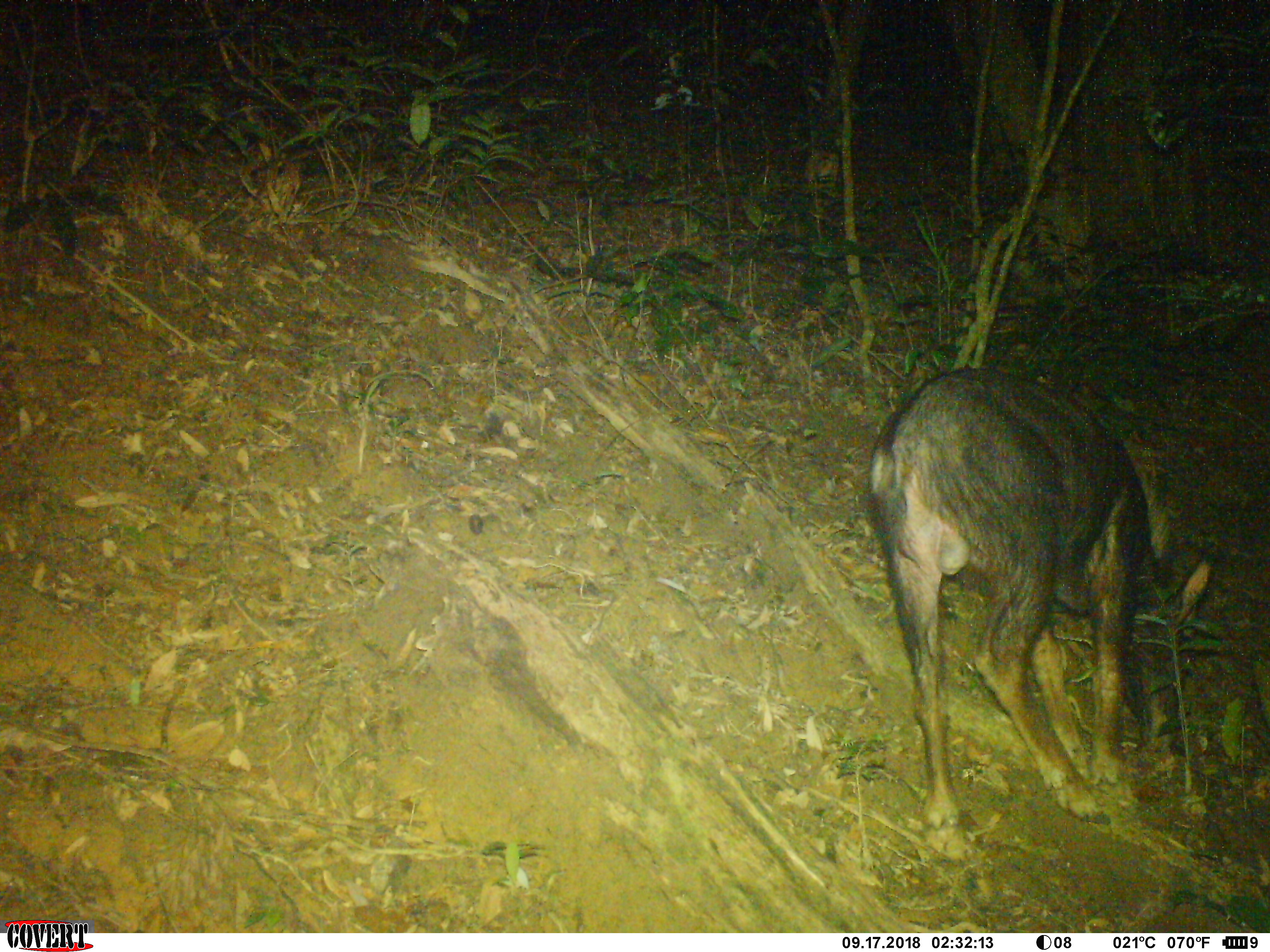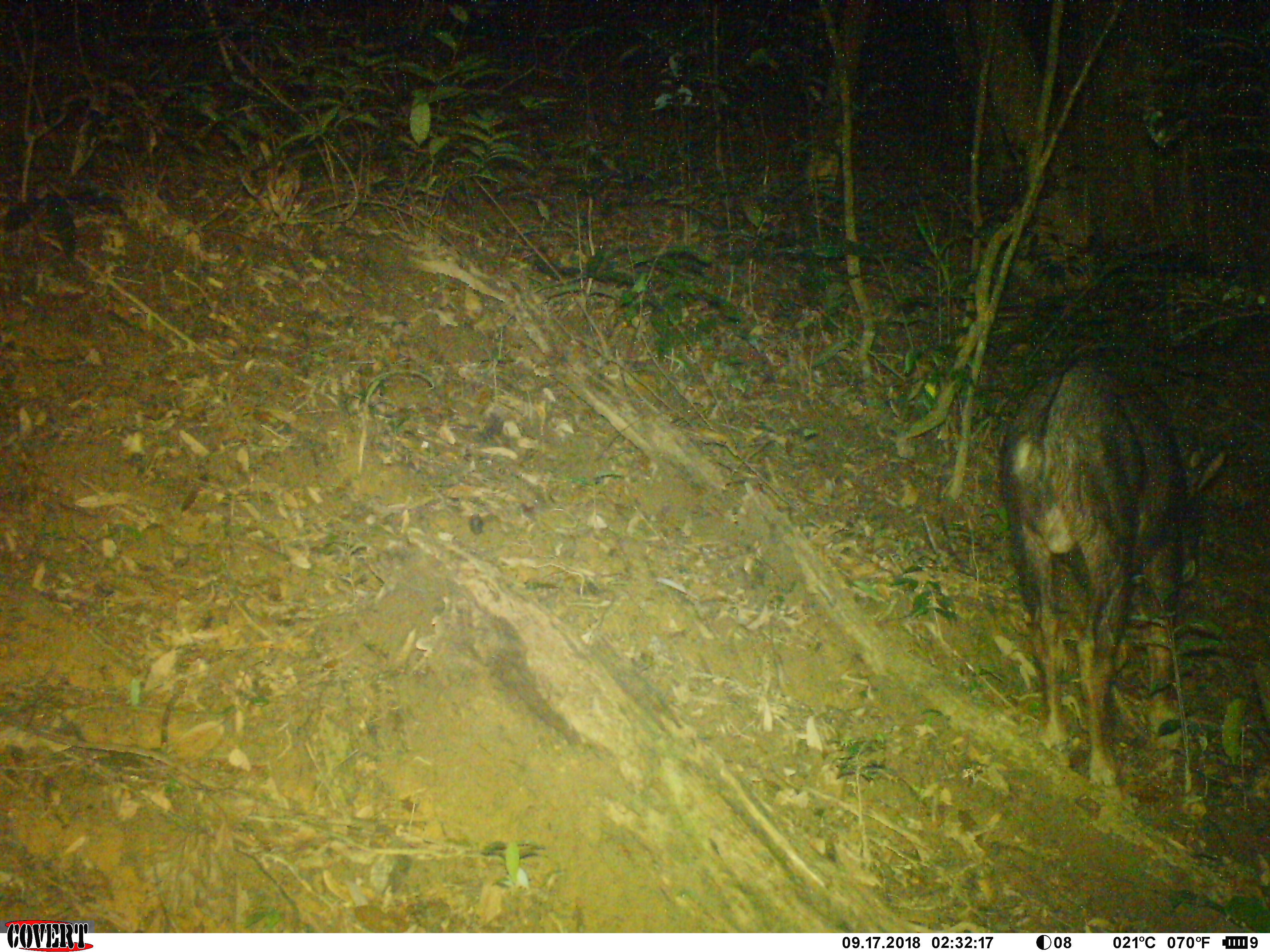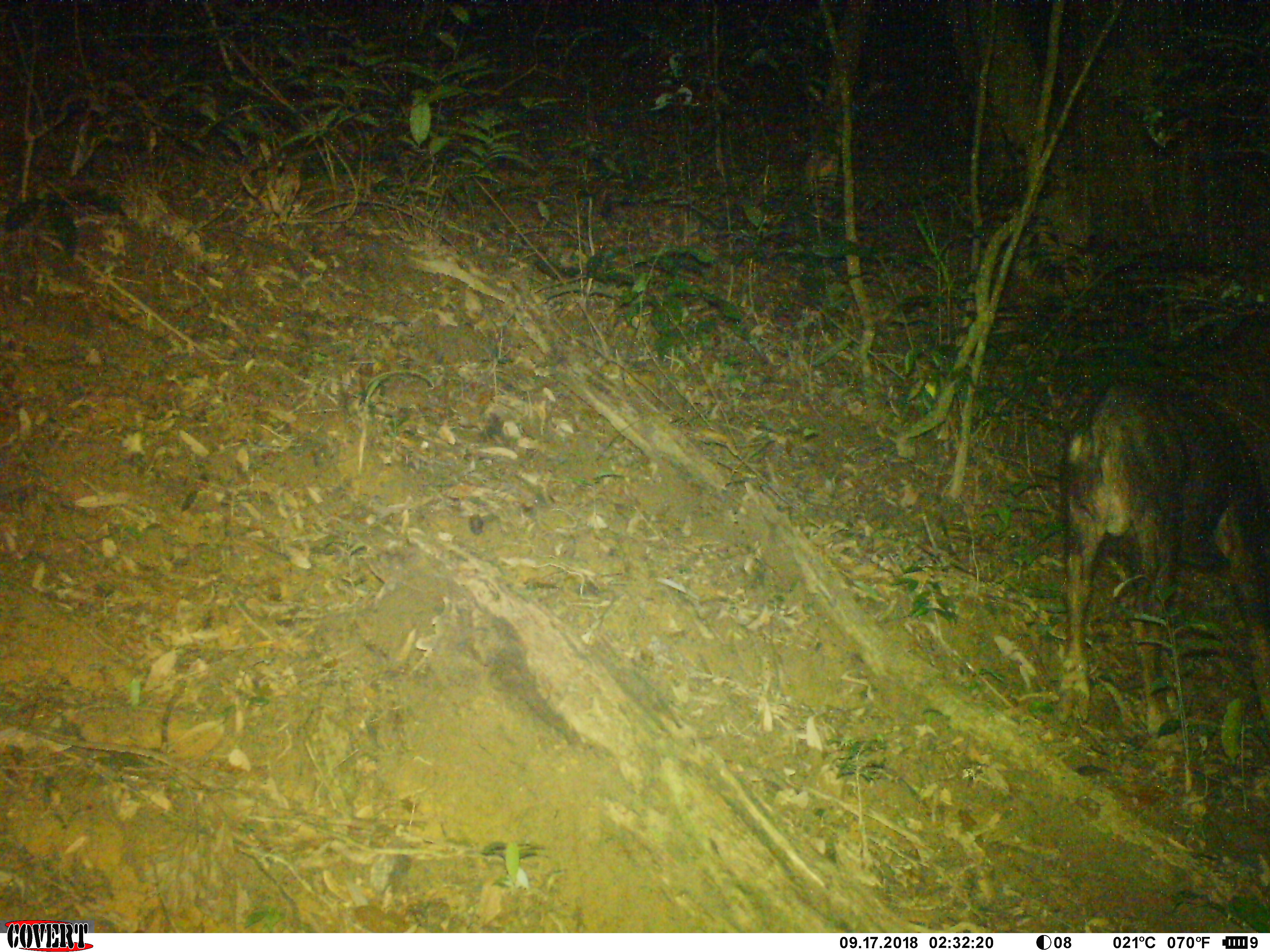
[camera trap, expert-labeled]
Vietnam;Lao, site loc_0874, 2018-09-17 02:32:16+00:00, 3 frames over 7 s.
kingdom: Animalia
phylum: Chordata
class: Mammalia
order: Artiodactyla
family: Bovidae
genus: Capricornis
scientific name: Capricornis sumatraensis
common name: chinese serow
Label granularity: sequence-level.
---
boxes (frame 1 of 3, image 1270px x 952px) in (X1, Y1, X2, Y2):
chinese serow: (860, 366, 1220, 865)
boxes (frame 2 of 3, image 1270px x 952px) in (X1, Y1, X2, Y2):
chinese serow: (997, 354, 1224, 786)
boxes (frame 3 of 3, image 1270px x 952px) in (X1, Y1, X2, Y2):
chinese serow: (1050, 374, 1270, 752)